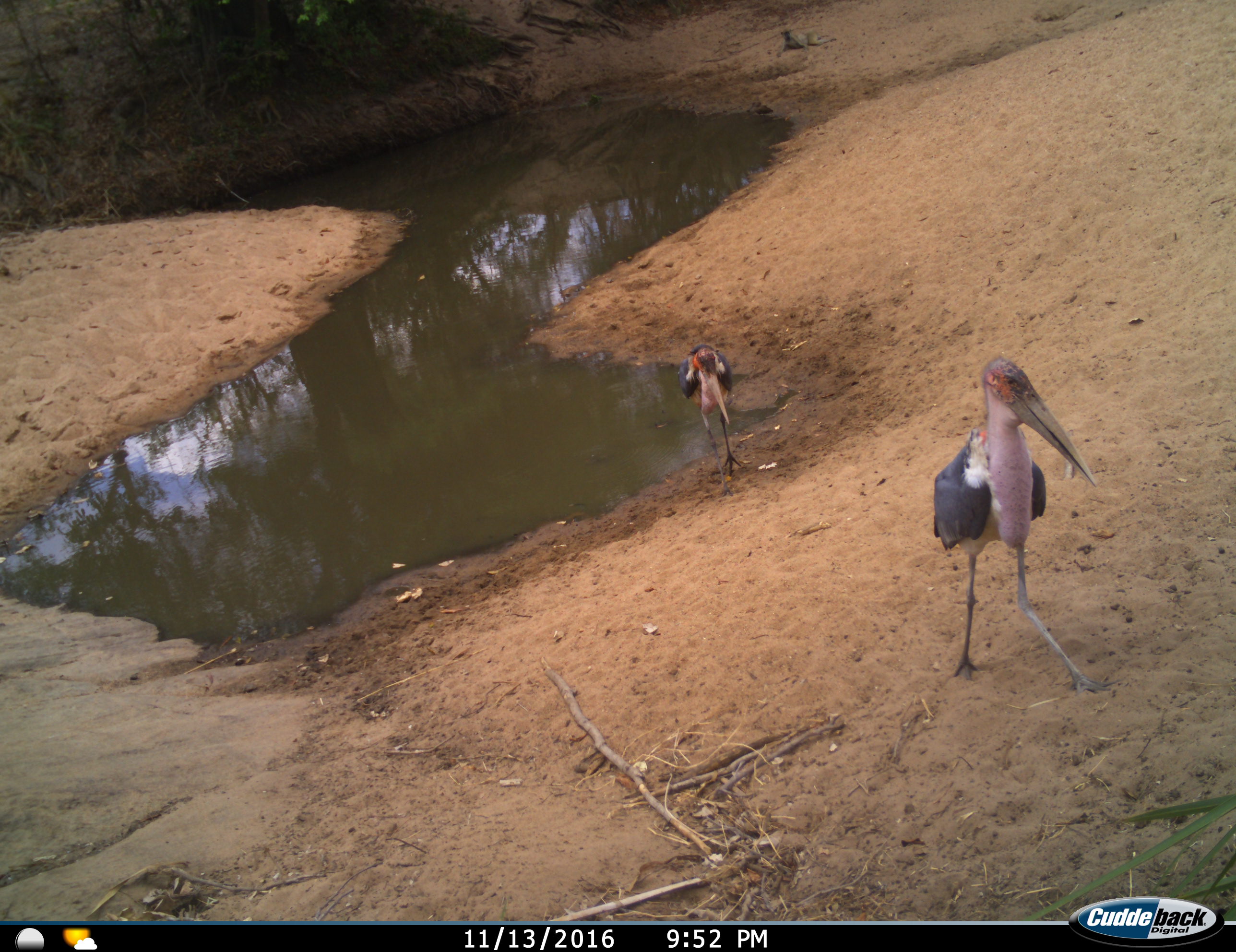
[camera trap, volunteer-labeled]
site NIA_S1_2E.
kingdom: Animalia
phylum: Chordata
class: Aves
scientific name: Aves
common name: bird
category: birdother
Birdother (bird) (Aves), count 2. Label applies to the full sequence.